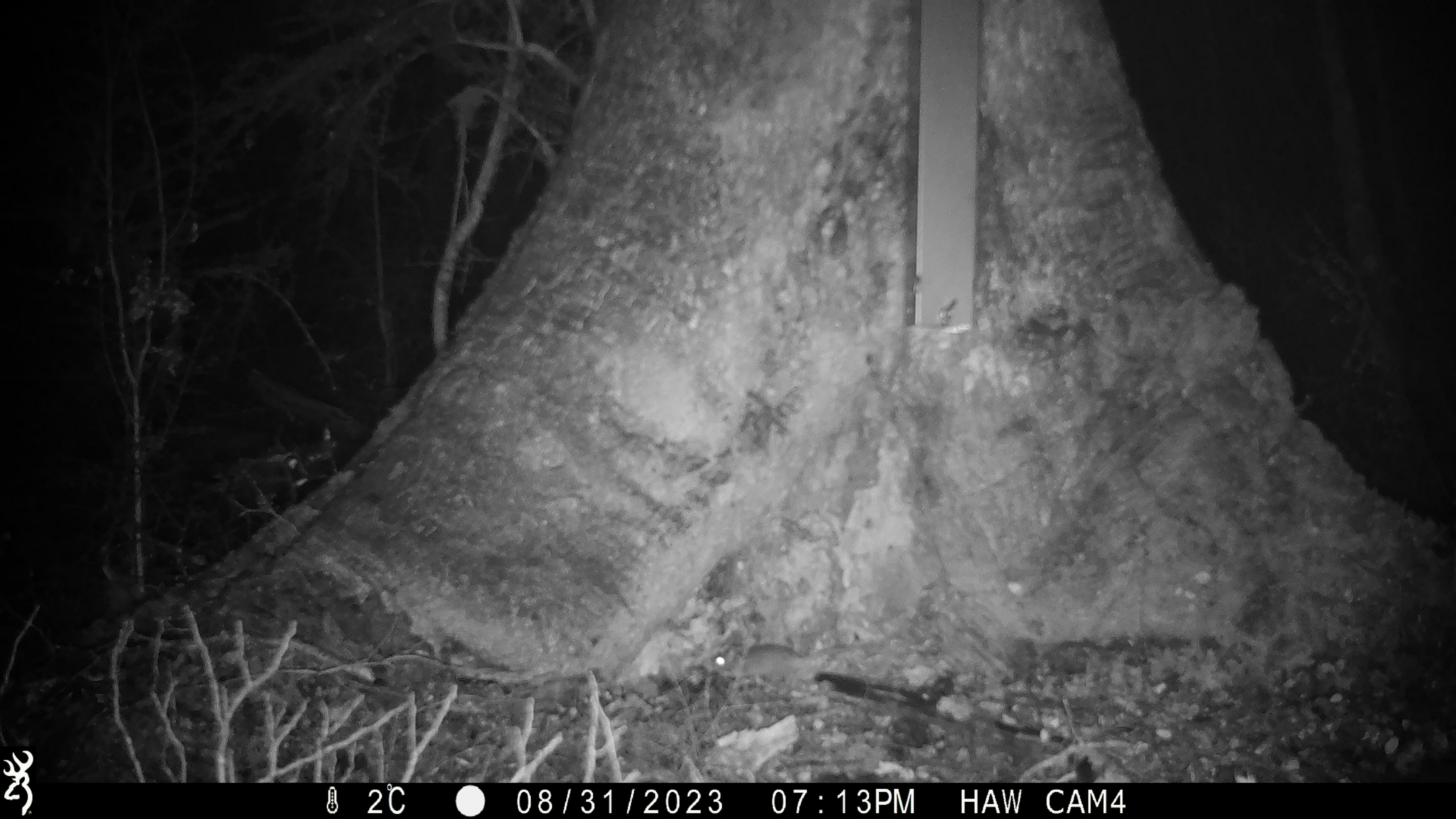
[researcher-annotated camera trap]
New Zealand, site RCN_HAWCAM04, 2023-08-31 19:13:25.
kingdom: Animalia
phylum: Chordata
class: Mammalia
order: Rodentia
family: Muridae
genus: Mus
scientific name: Mus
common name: mouse